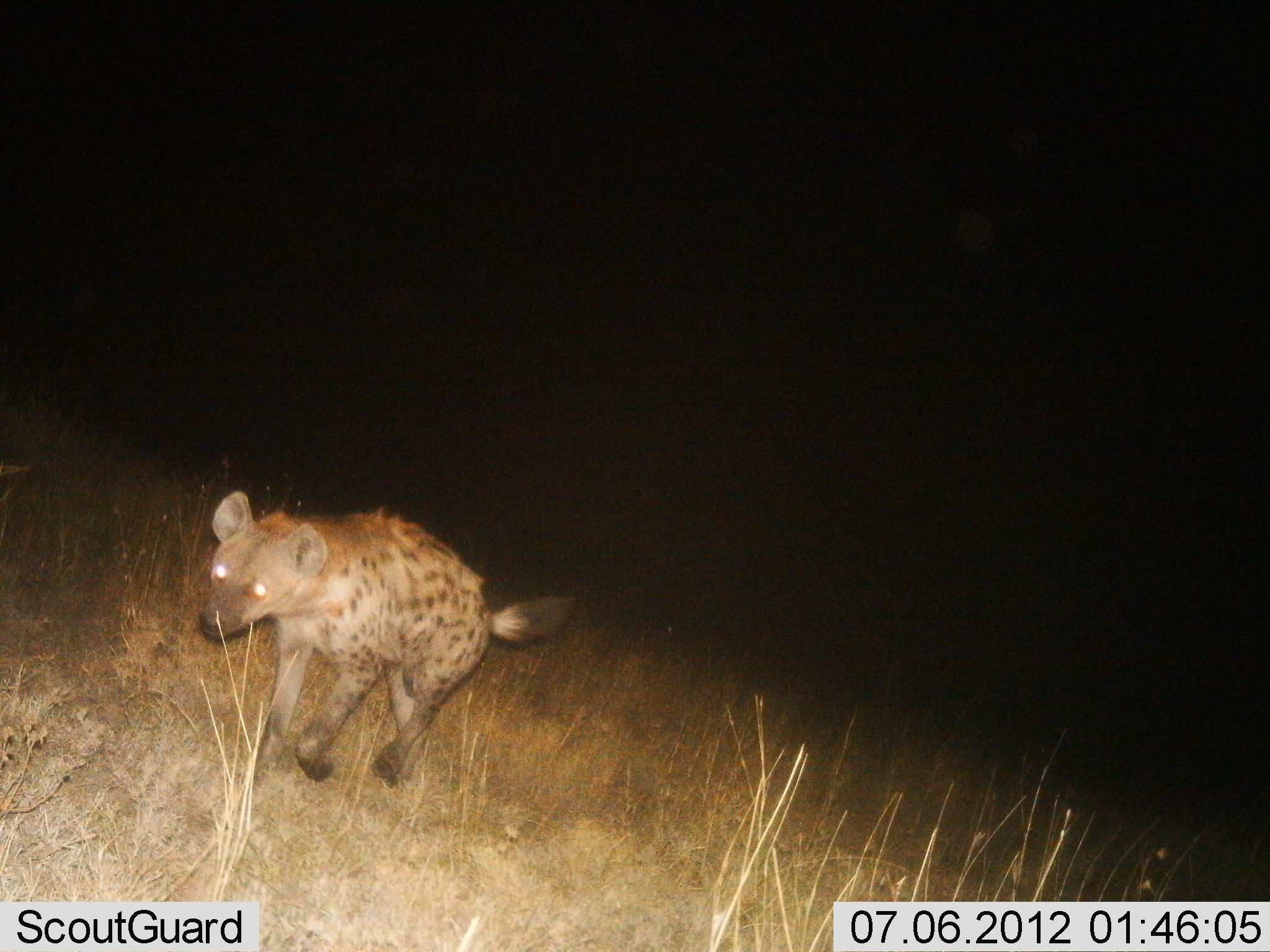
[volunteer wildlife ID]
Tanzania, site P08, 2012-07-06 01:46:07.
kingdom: Animalia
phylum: Chordata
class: Mammalia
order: Carnivora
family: Hyaenidae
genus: Crocuta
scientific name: Crocuta crocuta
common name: spotted hyena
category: hyenaspotted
Hyenaspotted (spotted hyena) (Crocuta crocuta), count 1. Behavior (volunteer vote fractions): standing 10%, resting 0%, moving 90%, interacting 0%. Young present (vote fraction): 0%. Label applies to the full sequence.